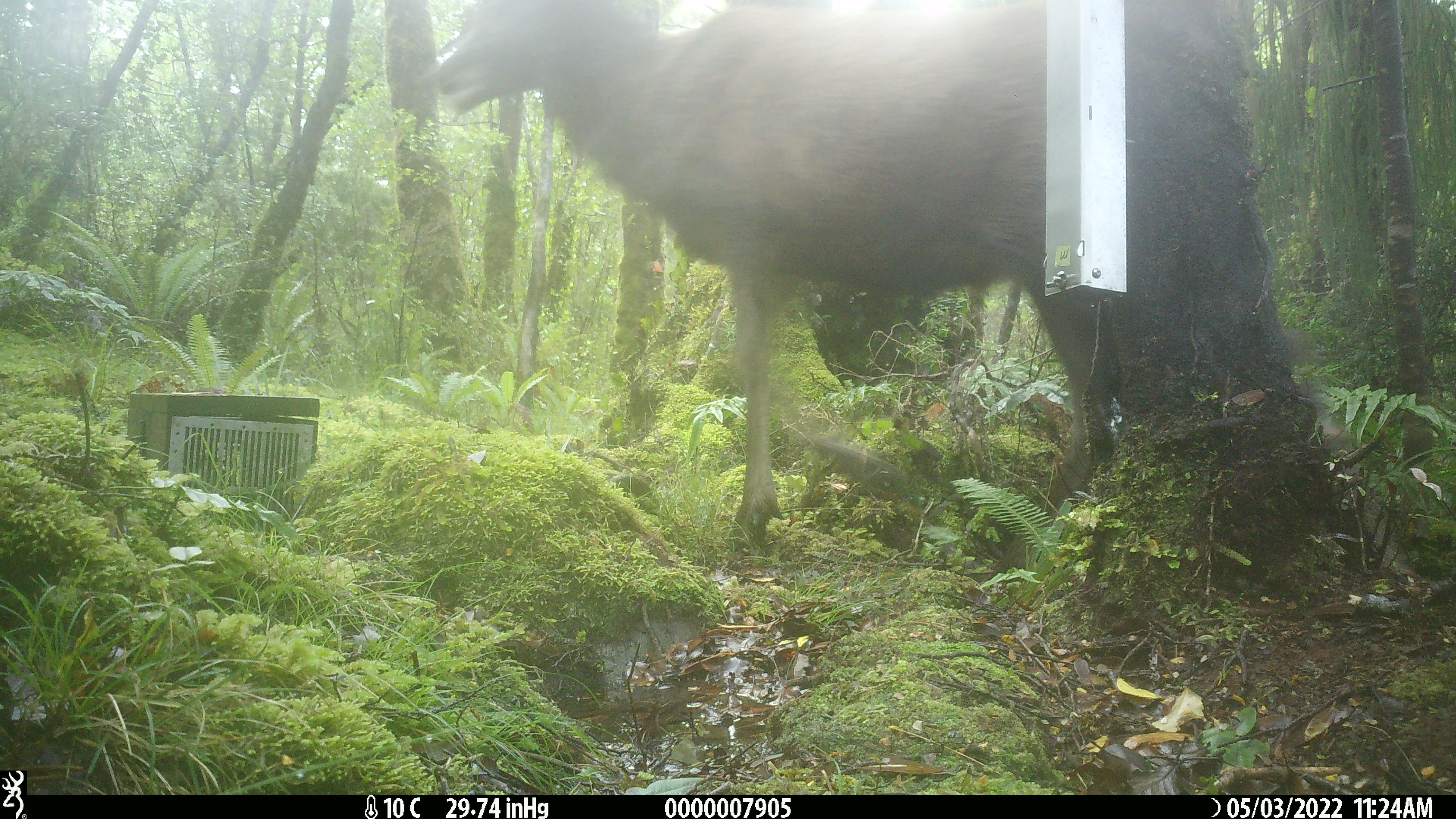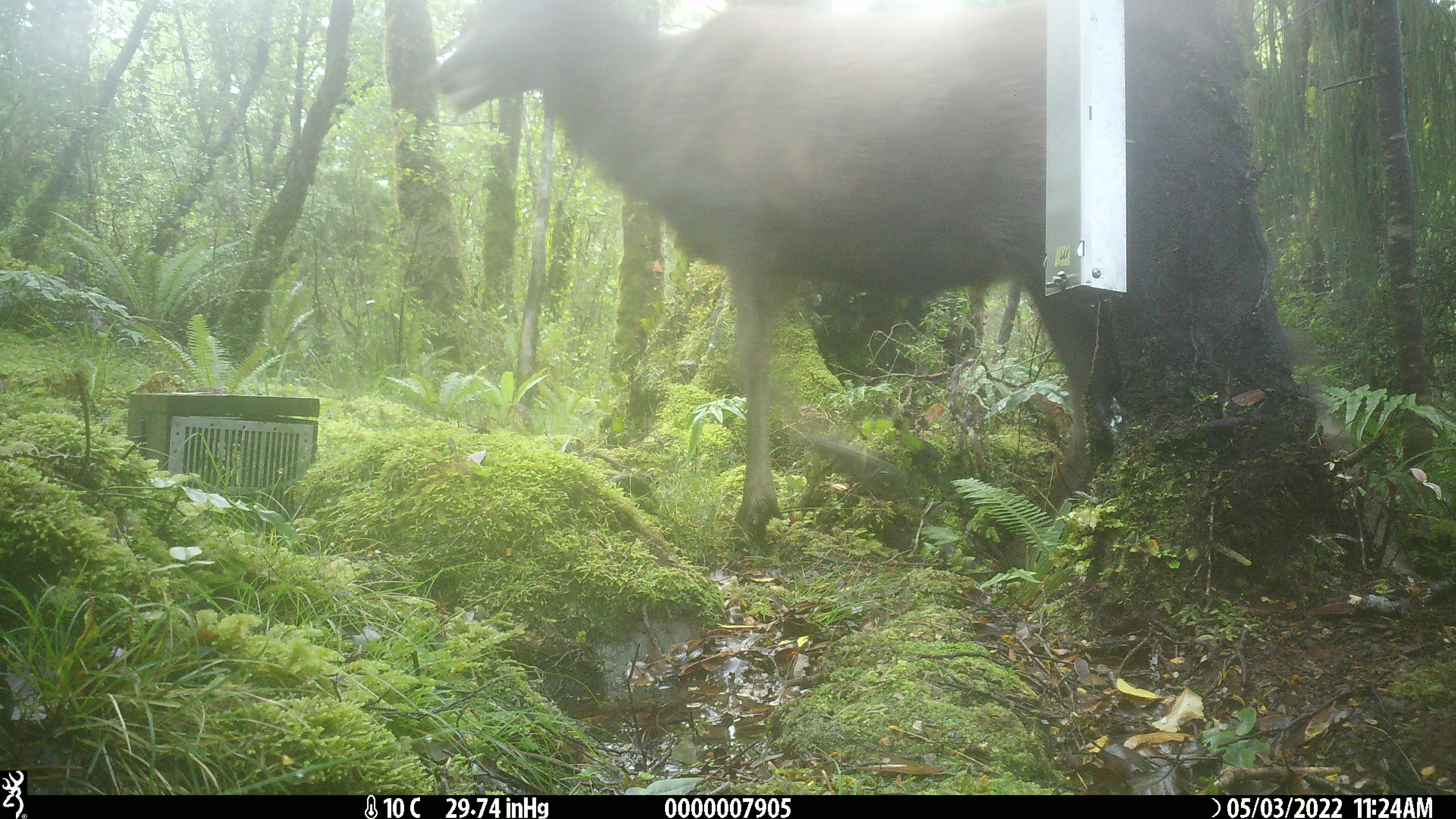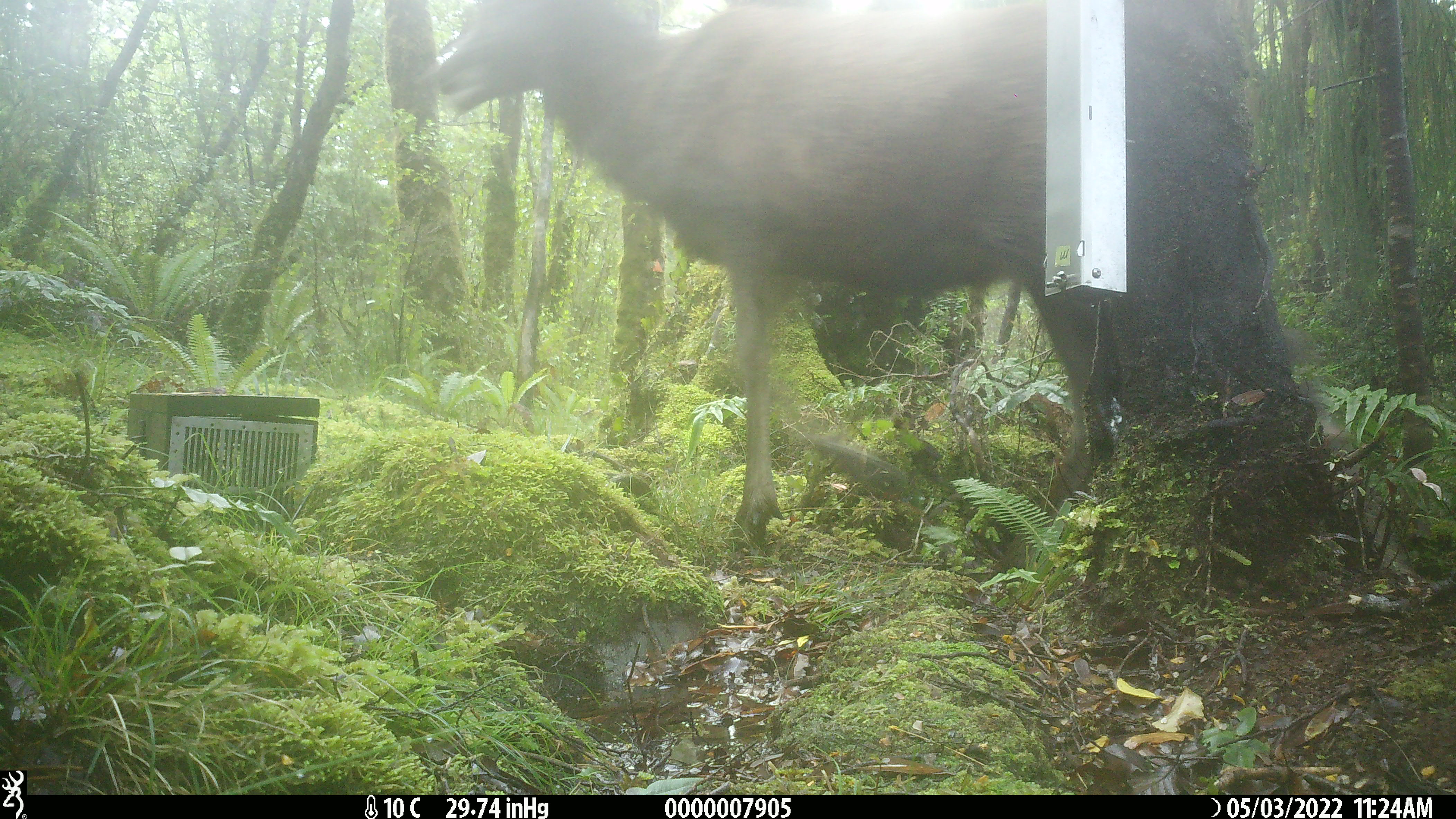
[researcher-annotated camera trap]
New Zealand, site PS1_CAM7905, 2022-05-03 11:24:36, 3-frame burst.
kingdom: Animalia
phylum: Chordata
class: Mammalia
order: Artiodactyla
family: Cervidae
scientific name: Cervidae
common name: deer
Deer (Cervidae).